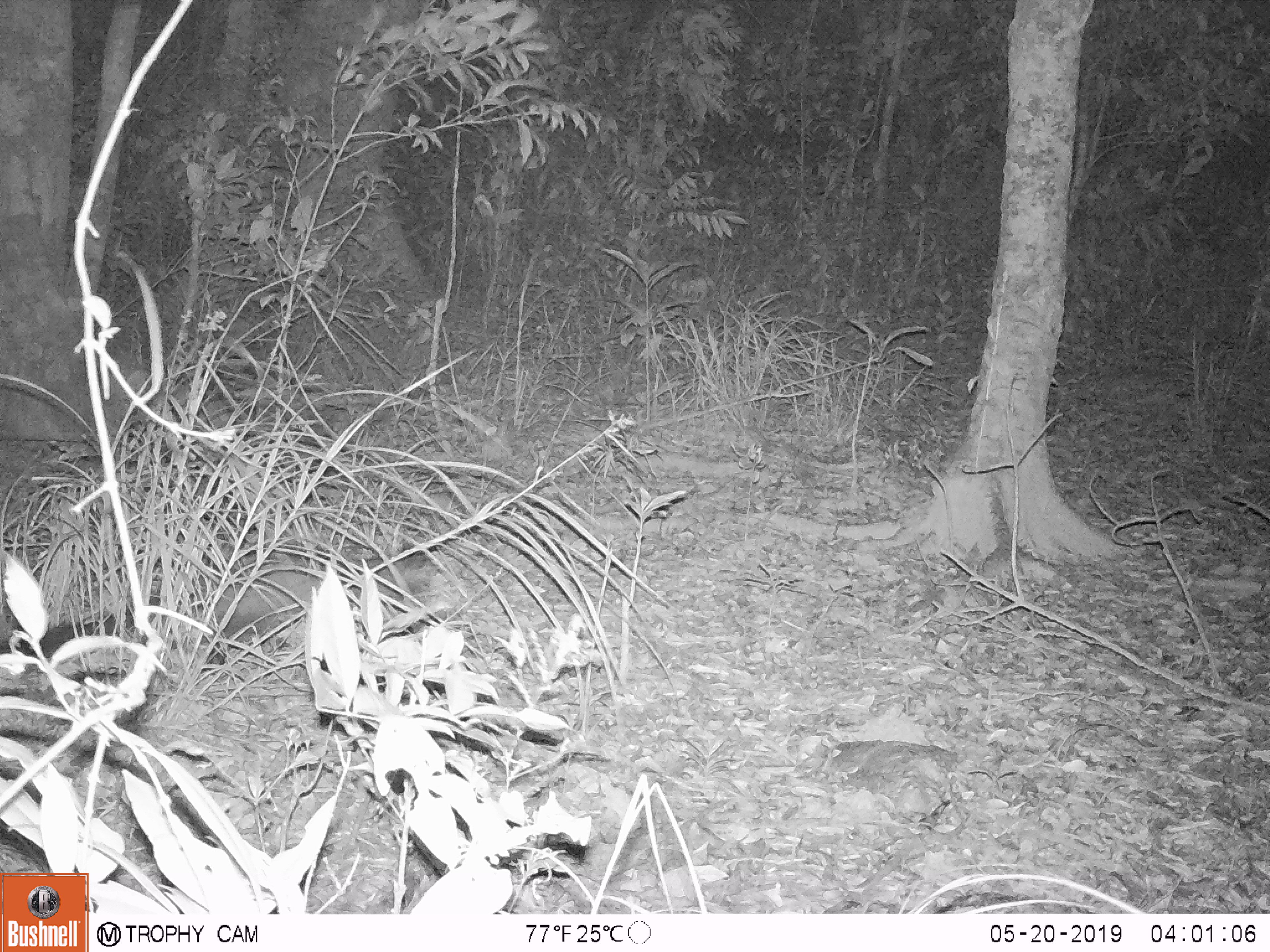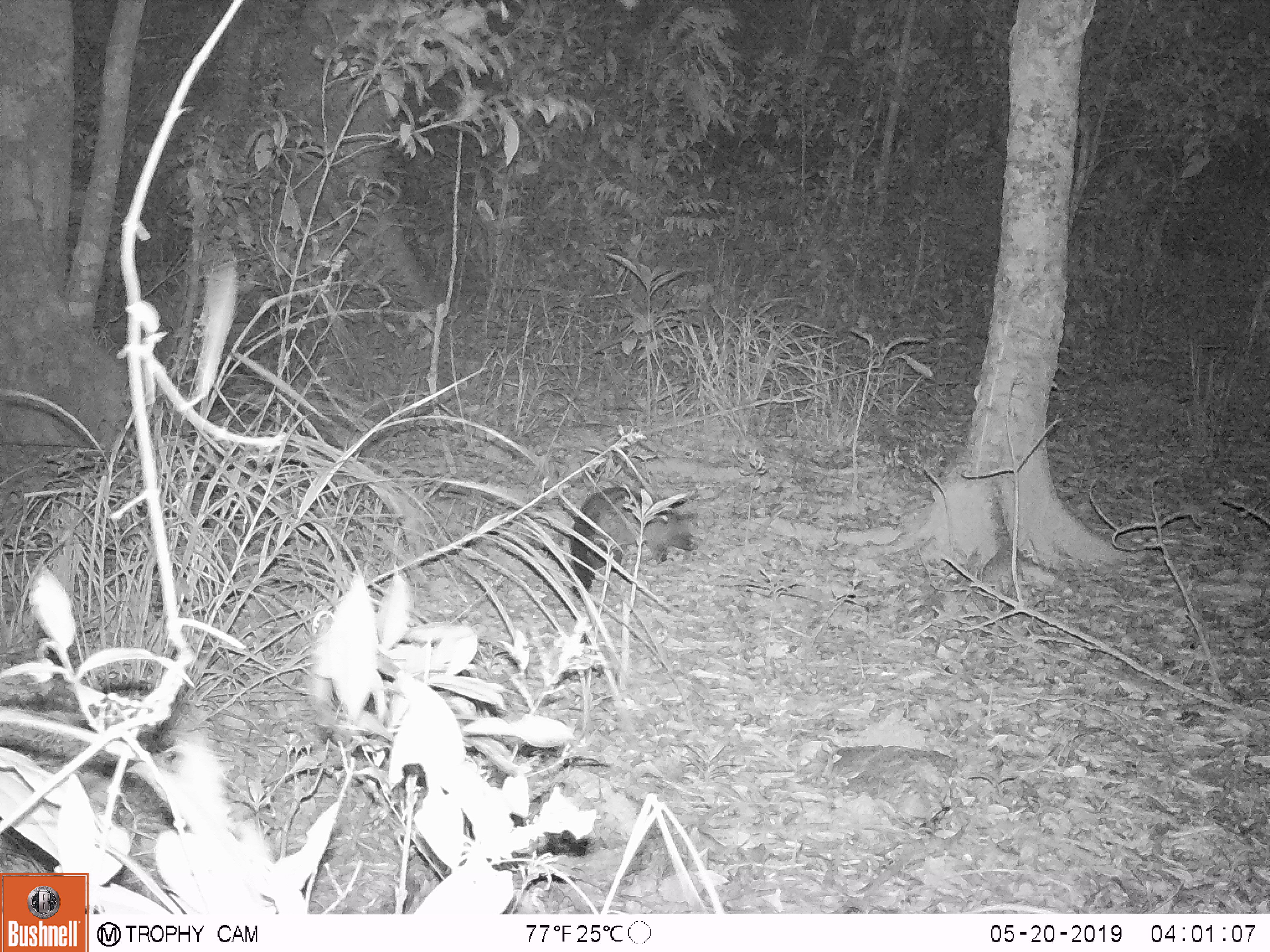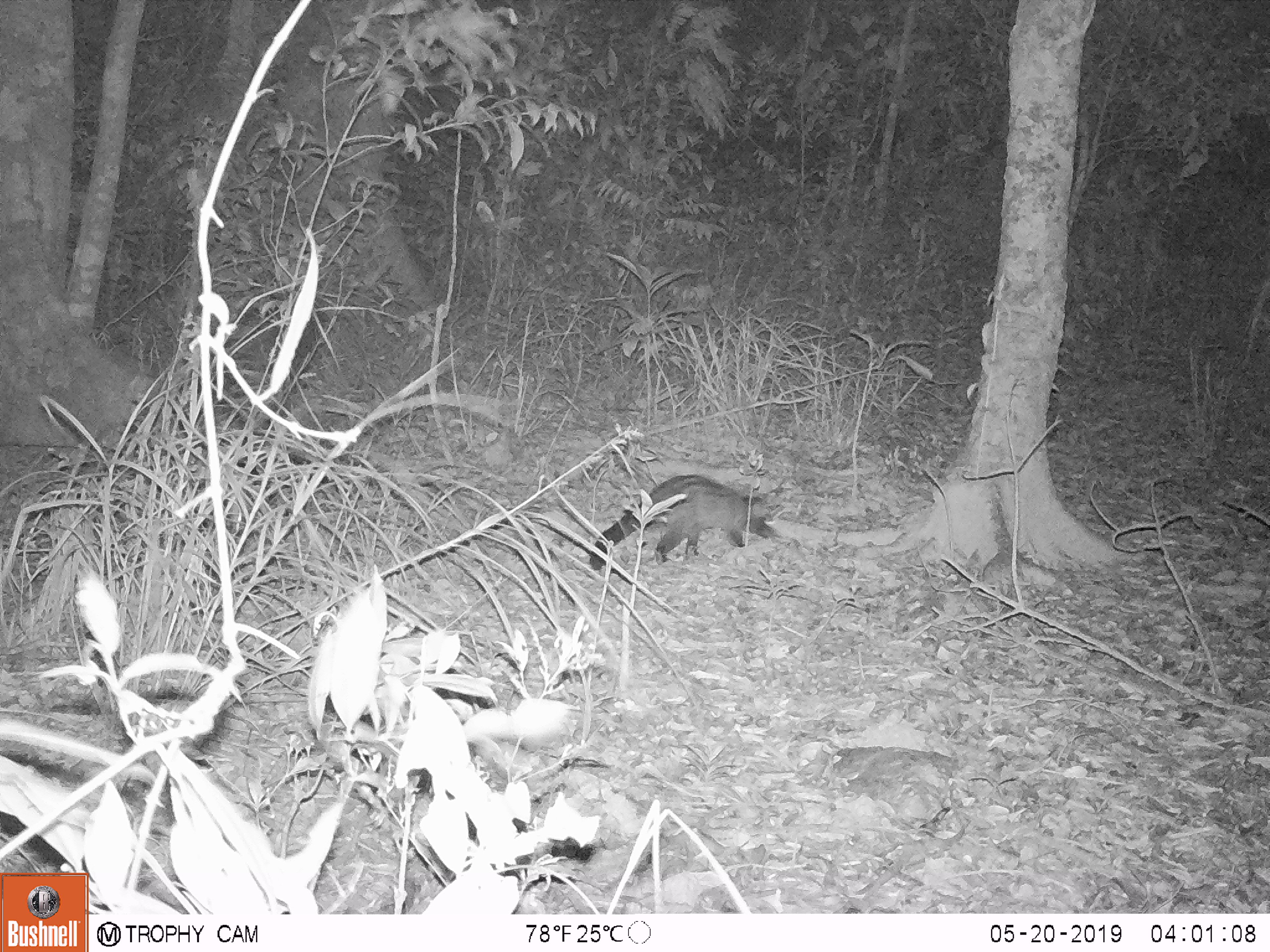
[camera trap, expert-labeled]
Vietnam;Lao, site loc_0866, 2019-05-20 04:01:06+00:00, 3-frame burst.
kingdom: Animalia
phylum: Chordata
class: Mammalia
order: Carnivora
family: Viverridae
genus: Paradoxurus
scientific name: Paradoxurus hermaphroditus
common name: common palm civet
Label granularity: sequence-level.